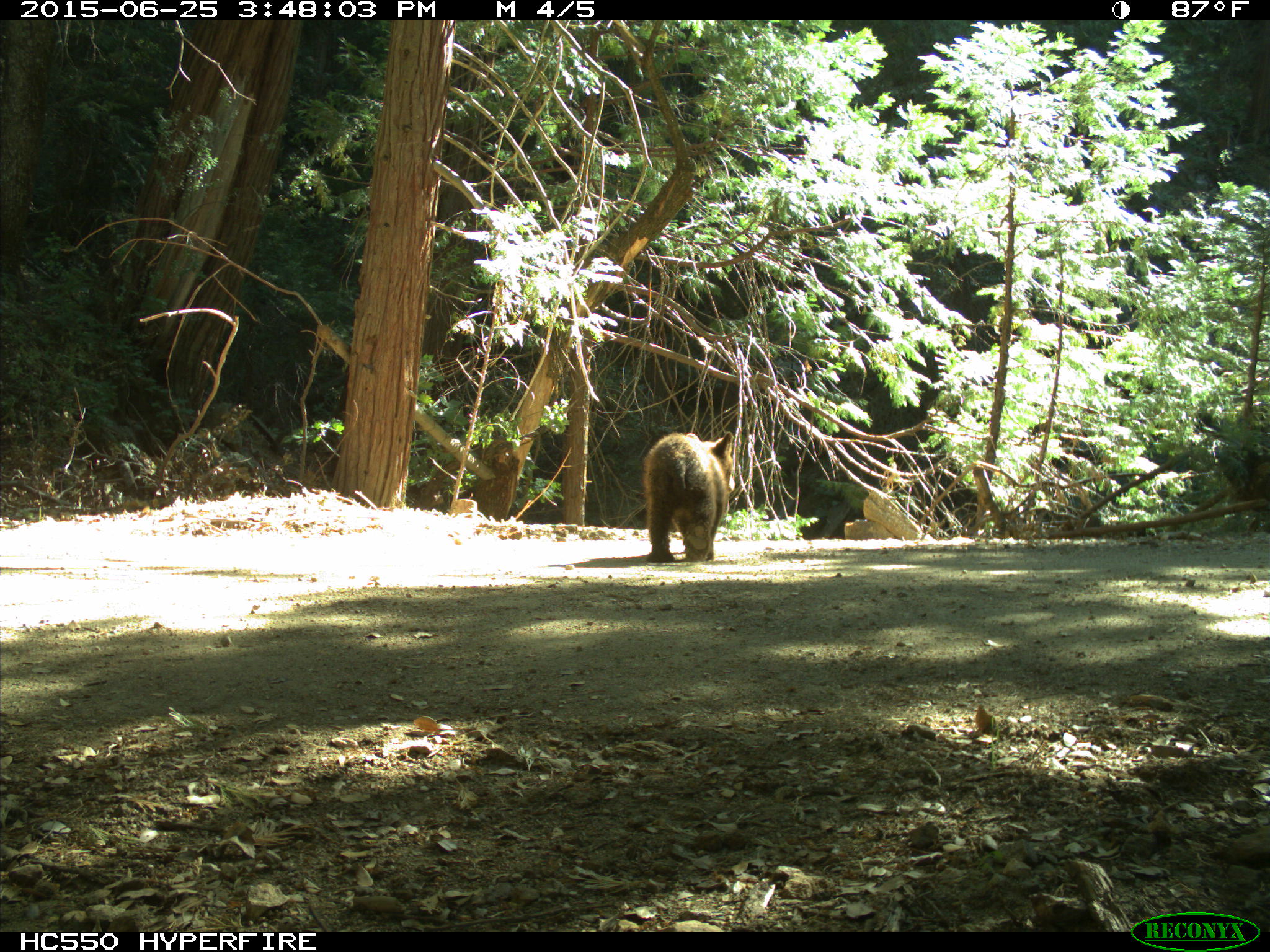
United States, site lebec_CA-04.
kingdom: Animalia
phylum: Chordata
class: Mammalia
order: Carnivora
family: Ursidae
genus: Ursus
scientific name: Ursus americanus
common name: american black bear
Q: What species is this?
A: Ursus americanus (american black bear).